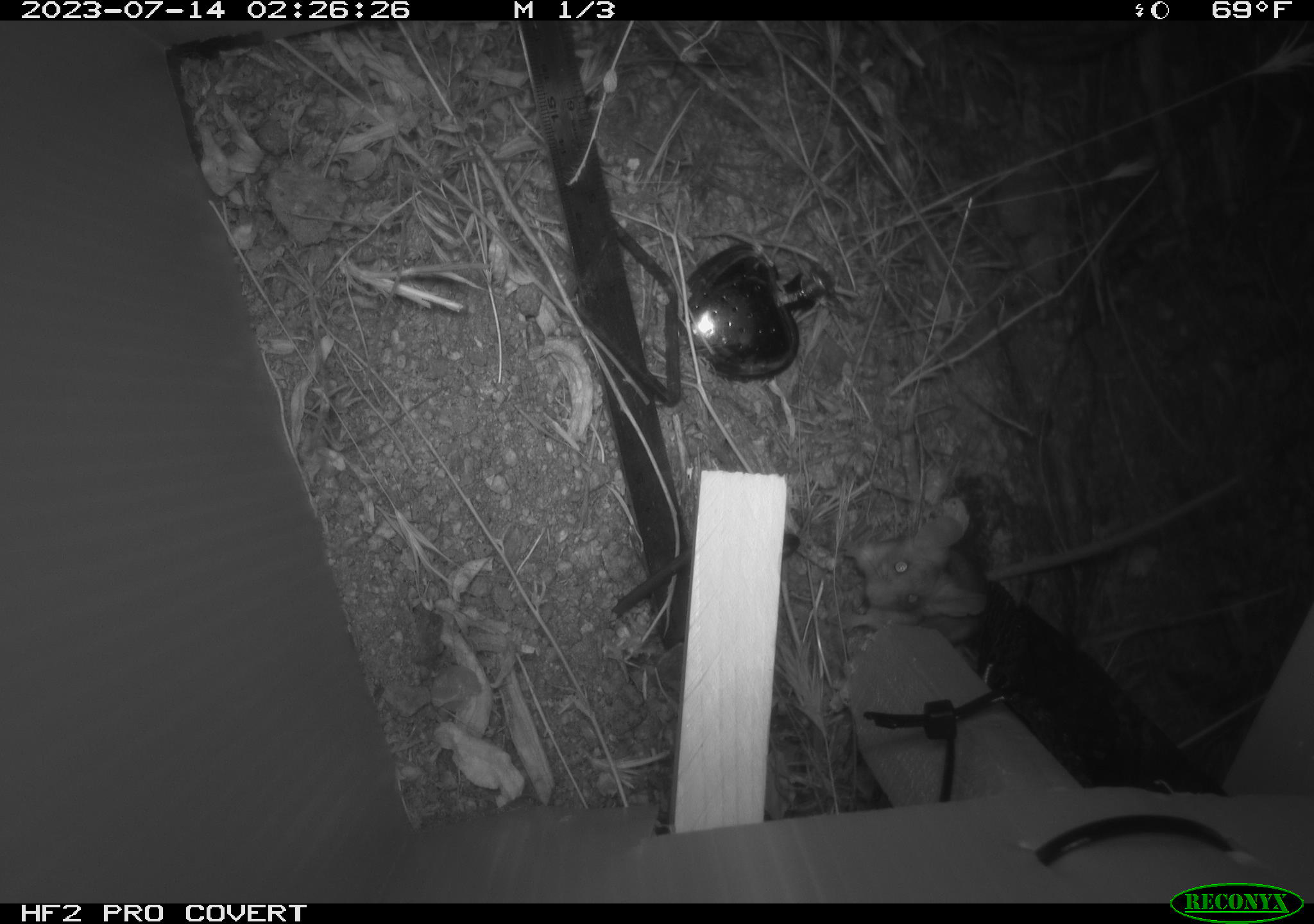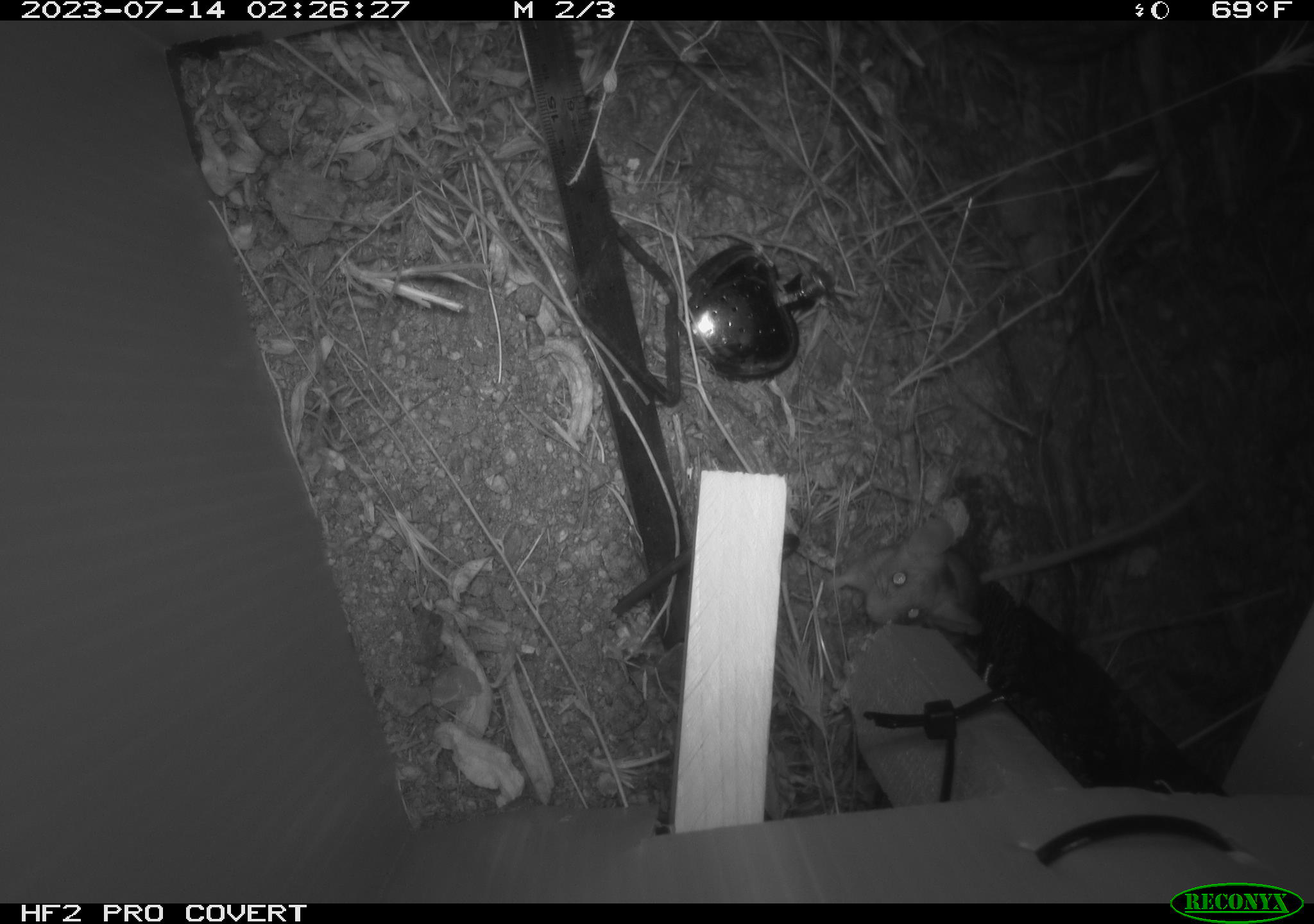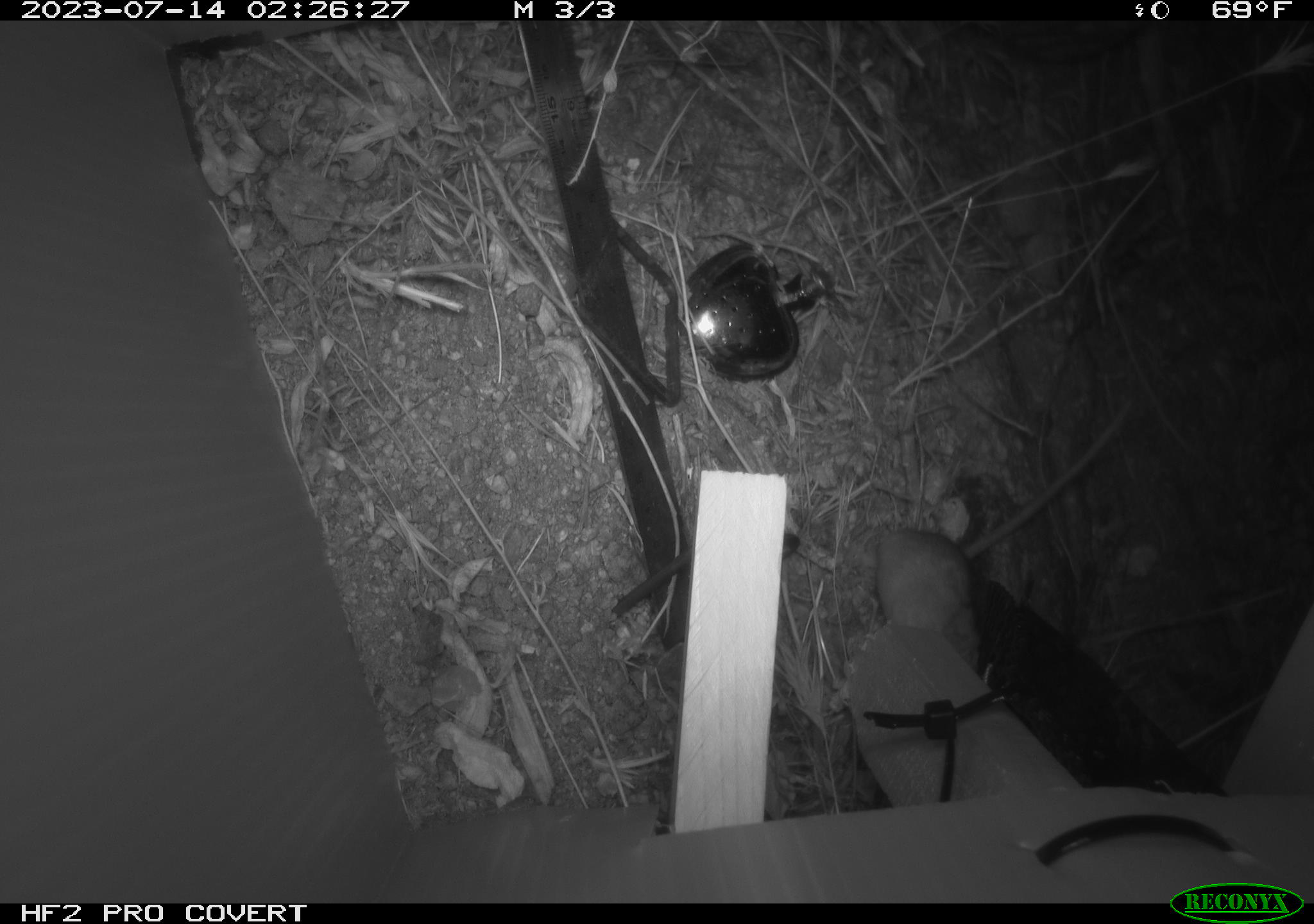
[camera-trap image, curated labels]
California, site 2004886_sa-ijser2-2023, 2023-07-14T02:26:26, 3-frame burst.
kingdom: Animalia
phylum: Chordata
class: Mammalia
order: Rodentia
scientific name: Rodentia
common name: mouse species